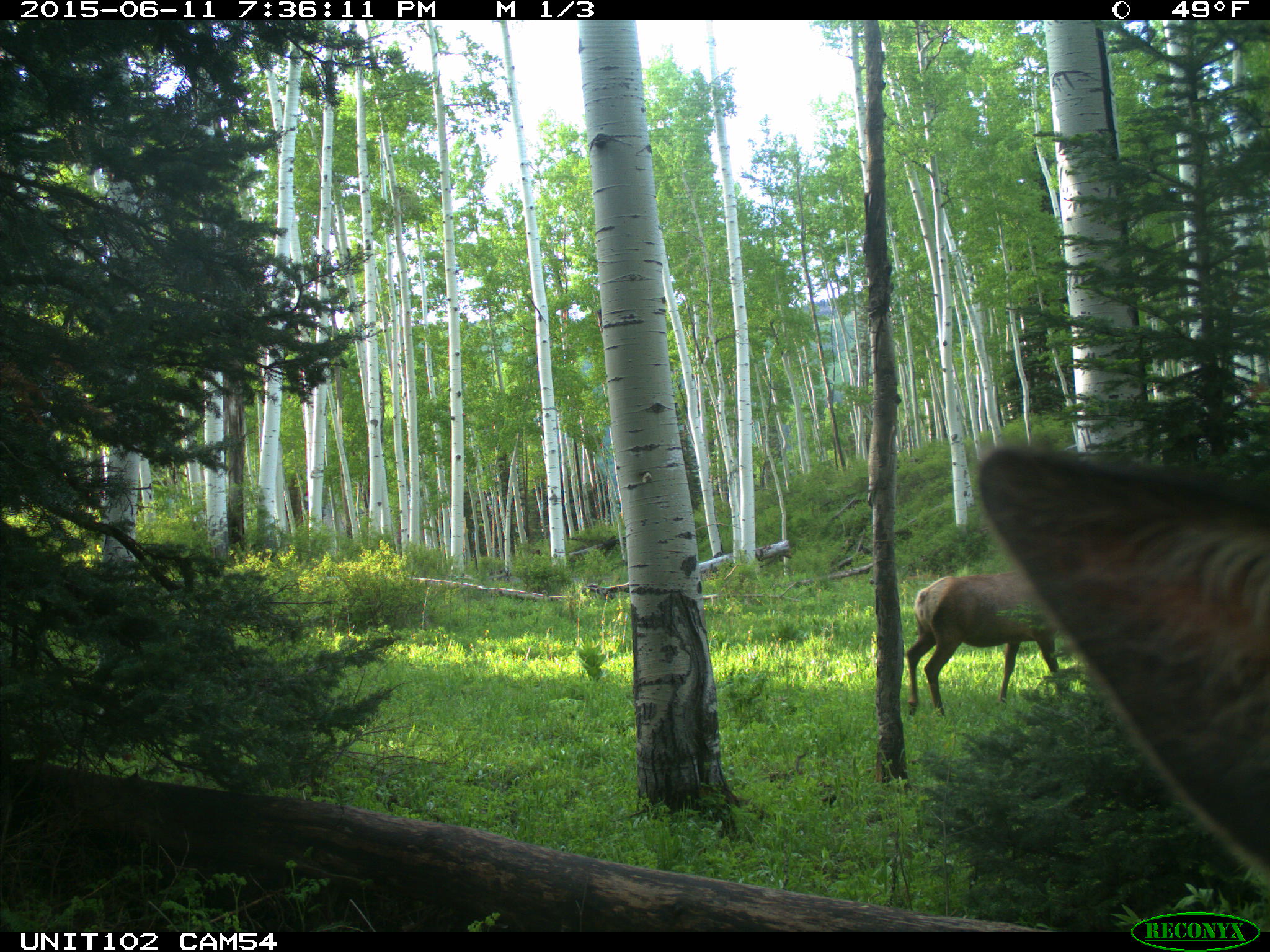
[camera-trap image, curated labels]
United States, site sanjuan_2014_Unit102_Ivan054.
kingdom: Animalia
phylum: Chordata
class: Mammalia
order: Artiodactyla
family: Cervidae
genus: Cervus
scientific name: Cervus elaphus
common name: red deer